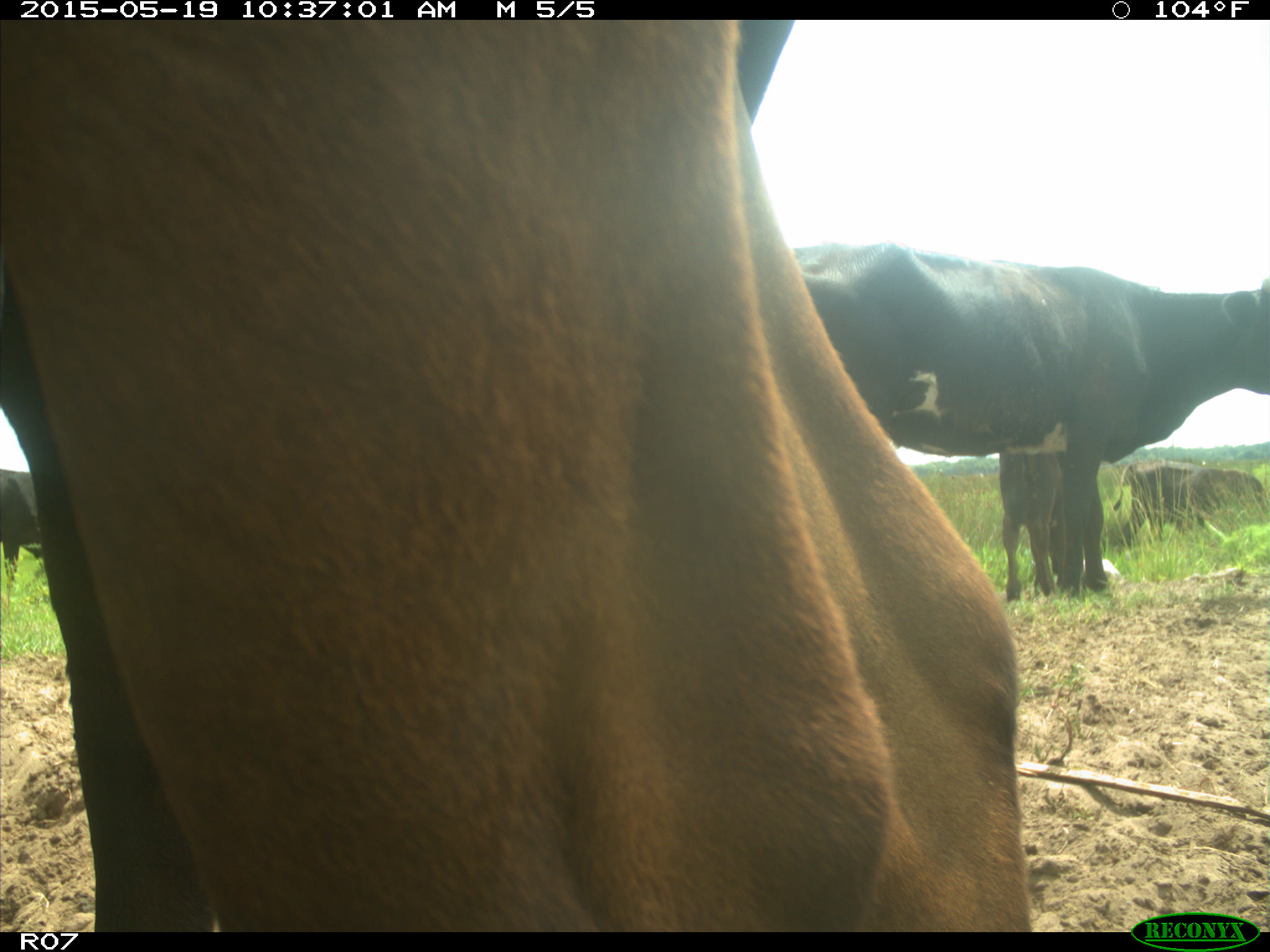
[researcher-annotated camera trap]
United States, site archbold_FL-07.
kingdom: Animalia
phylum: Chordata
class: Mammalia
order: Artiodactyla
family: Bovidae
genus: Bos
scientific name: Bos taurus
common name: domestic cow